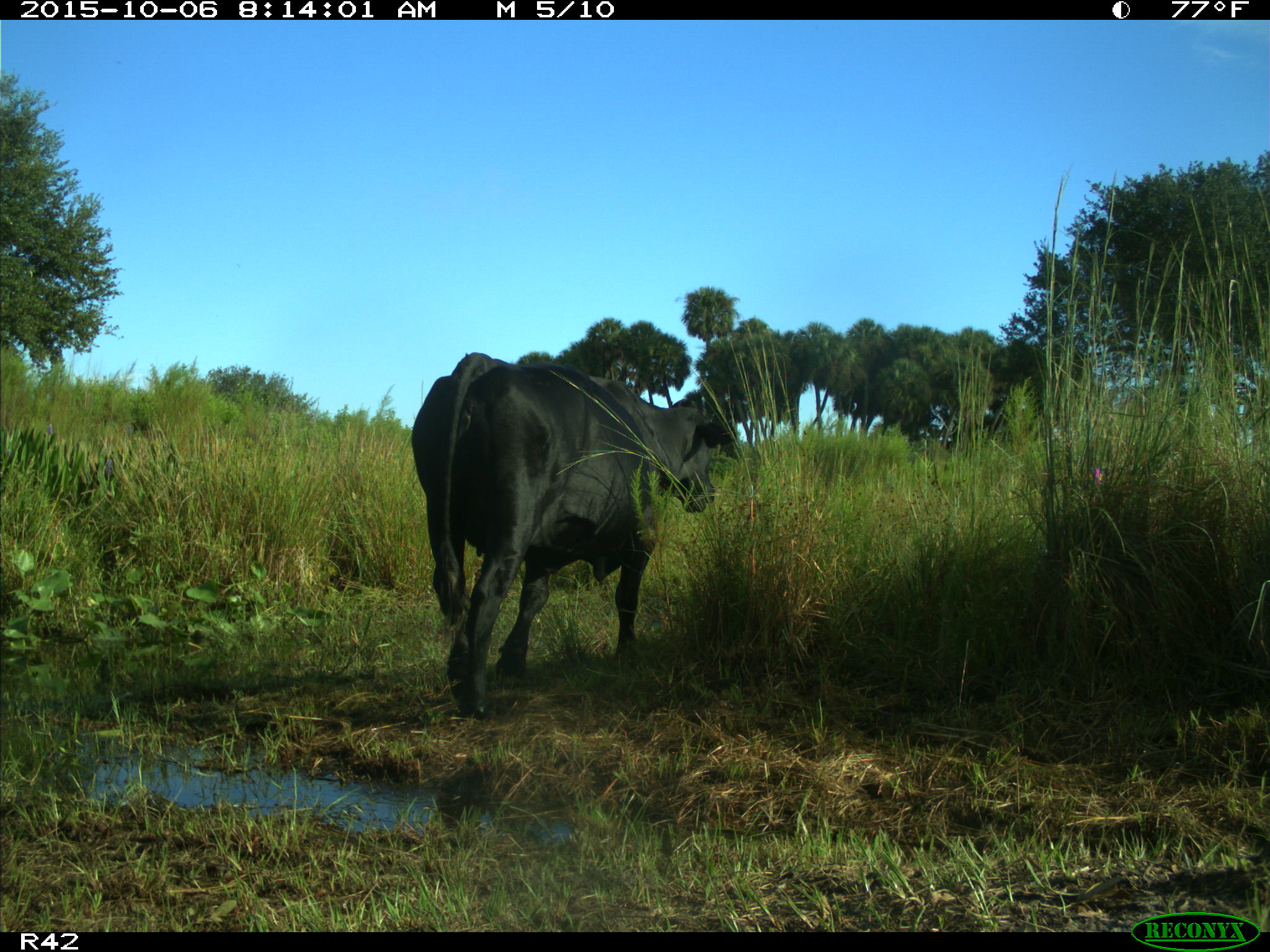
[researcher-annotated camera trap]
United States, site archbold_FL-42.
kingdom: Animalia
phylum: Chordata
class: Mammalia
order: Artiodactyla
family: Bovidae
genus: Bos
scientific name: Bos taurus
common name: domestic cow